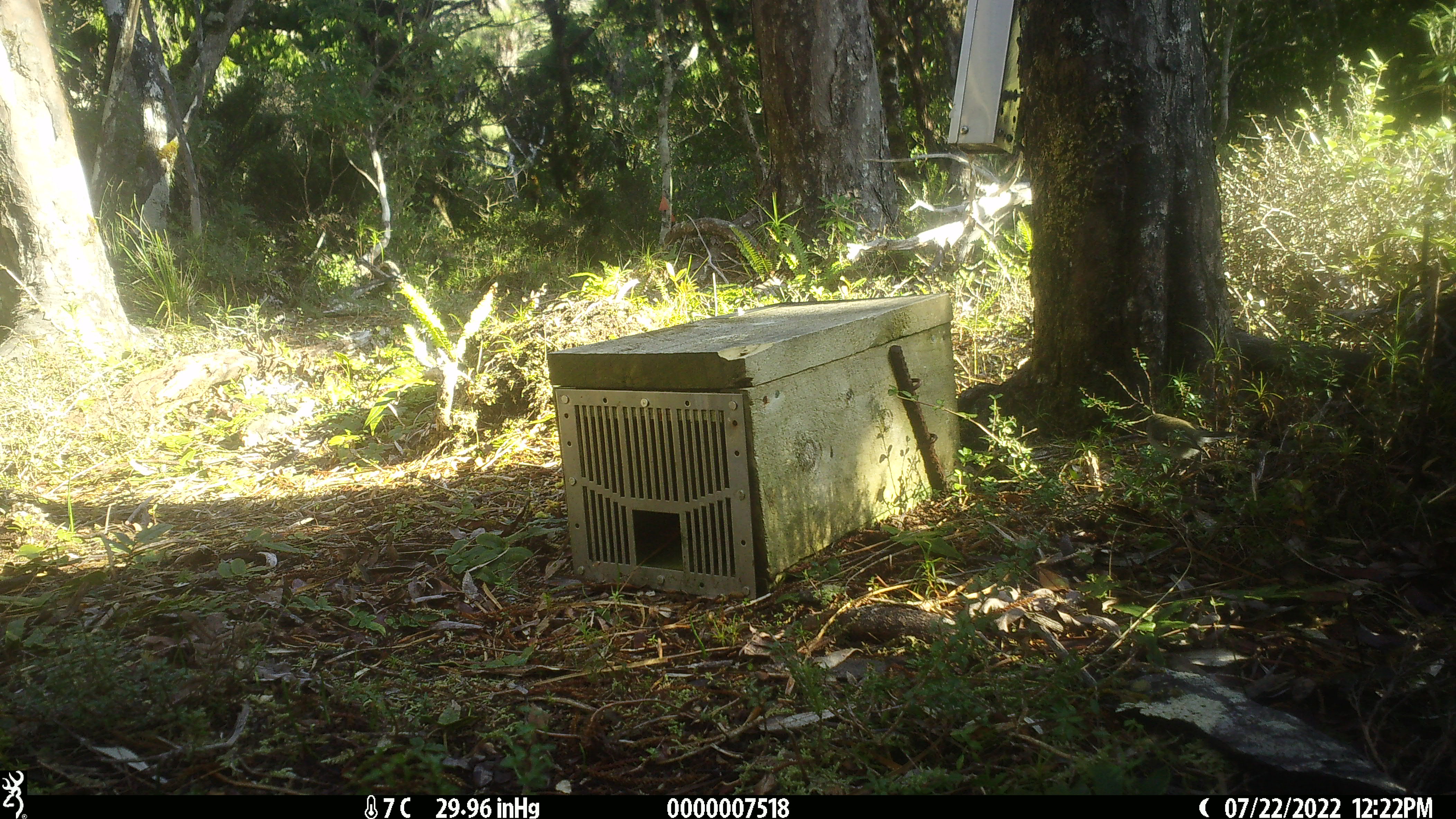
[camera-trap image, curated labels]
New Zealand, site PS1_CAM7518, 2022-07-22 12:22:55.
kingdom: Animalia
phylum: Chordata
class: Aves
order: Passeriformes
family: Rhipiduridae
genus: Rhipidura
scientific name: Rhipidura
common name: fantails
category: fantail